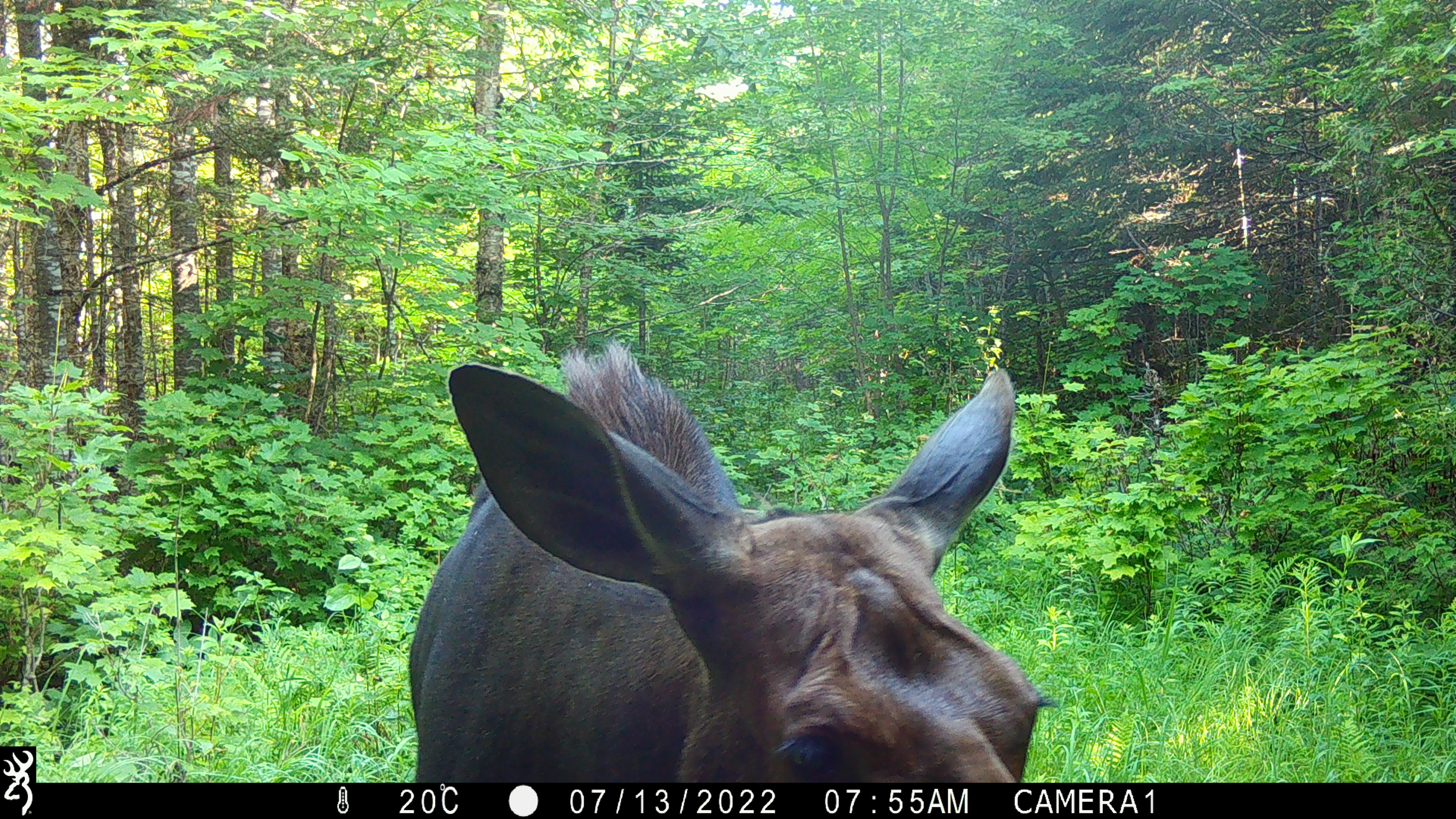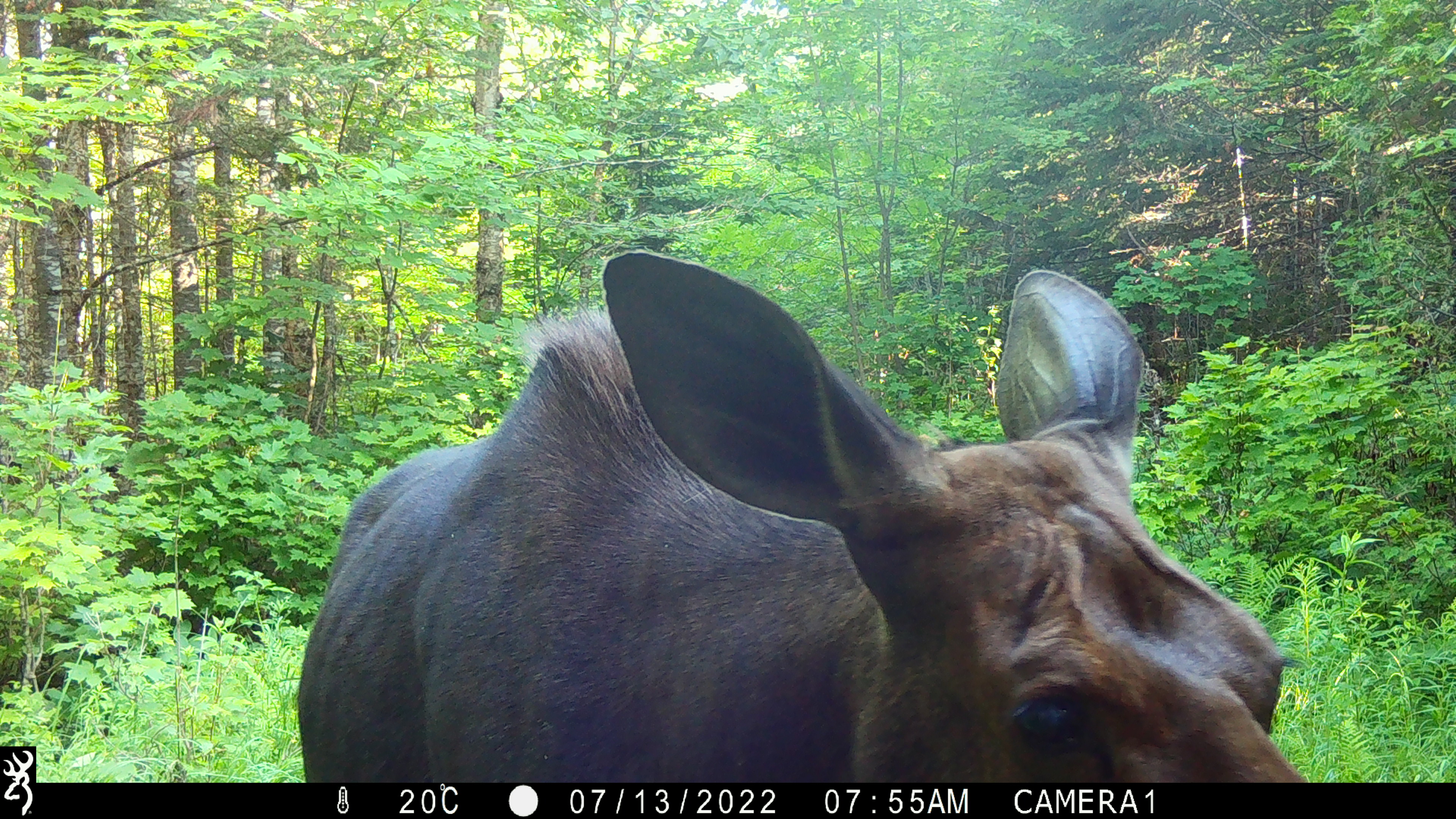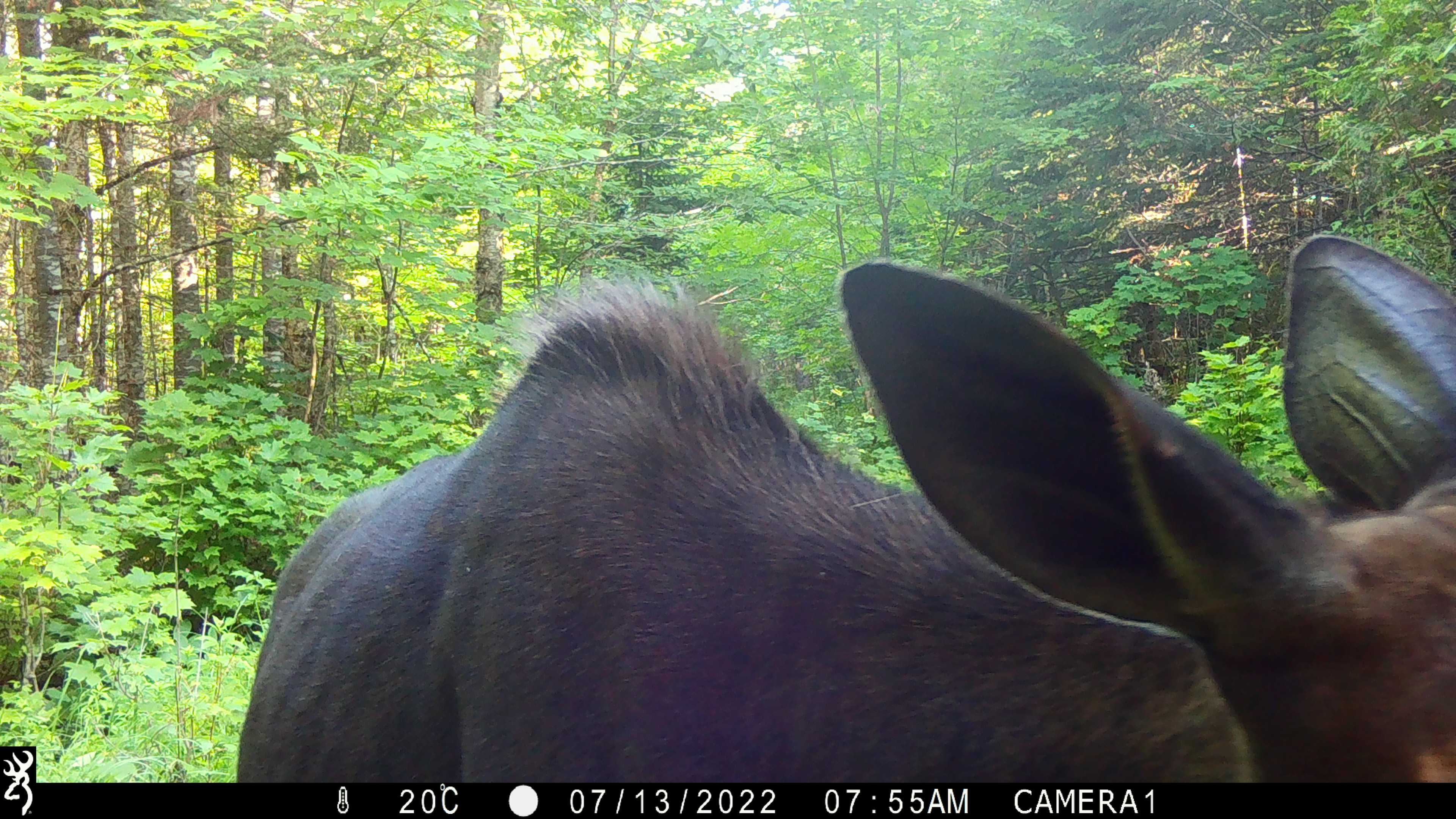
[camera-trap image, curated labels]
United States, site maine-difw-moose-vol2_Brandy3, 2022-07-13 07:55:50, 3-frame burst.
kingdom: Animalia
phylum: Chordata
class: Mammalia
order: Artiodactyla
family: Cervidae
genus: Alces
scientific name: Alces alces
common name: moose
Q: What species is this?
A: Moose (Alces alces).